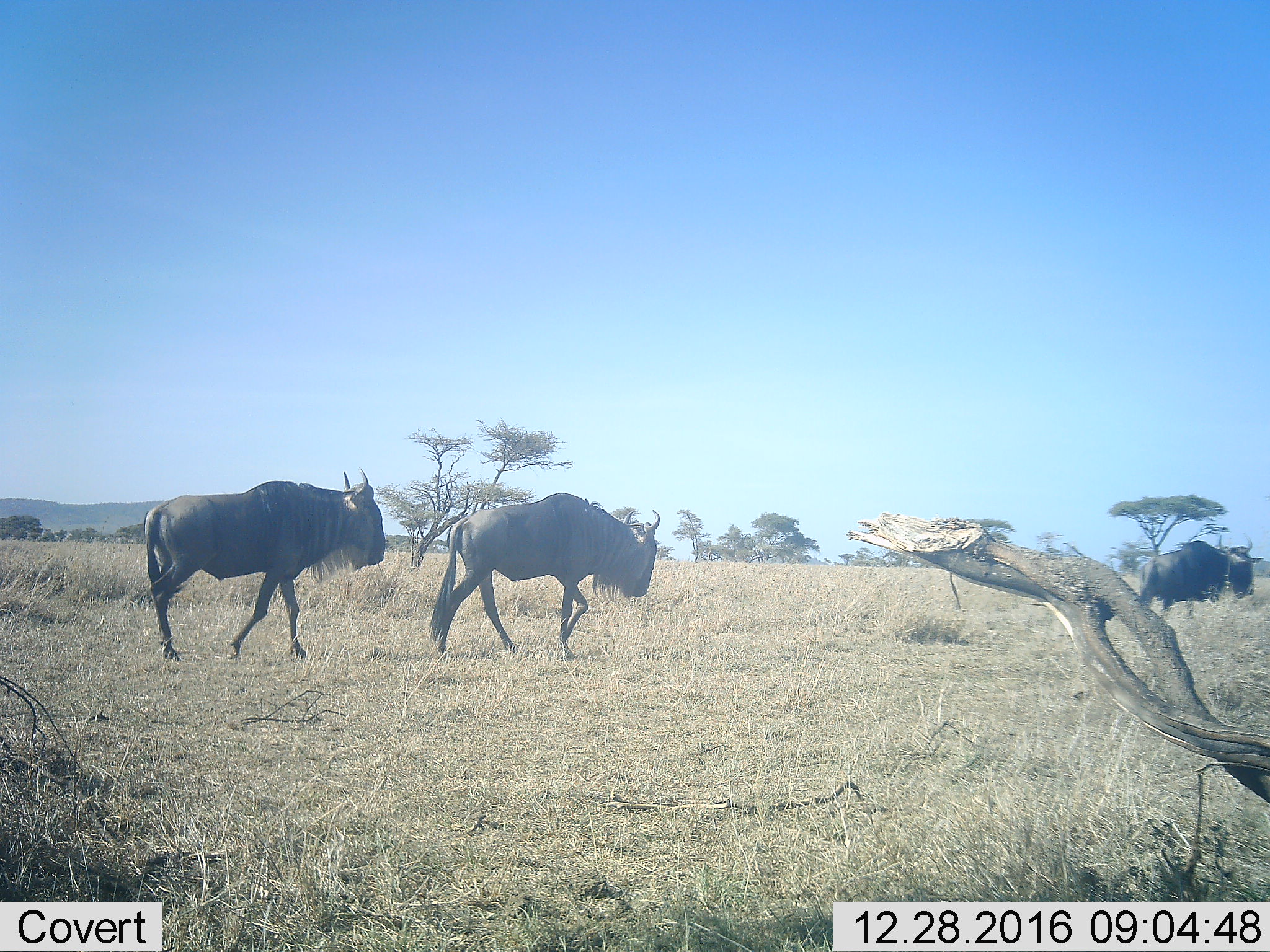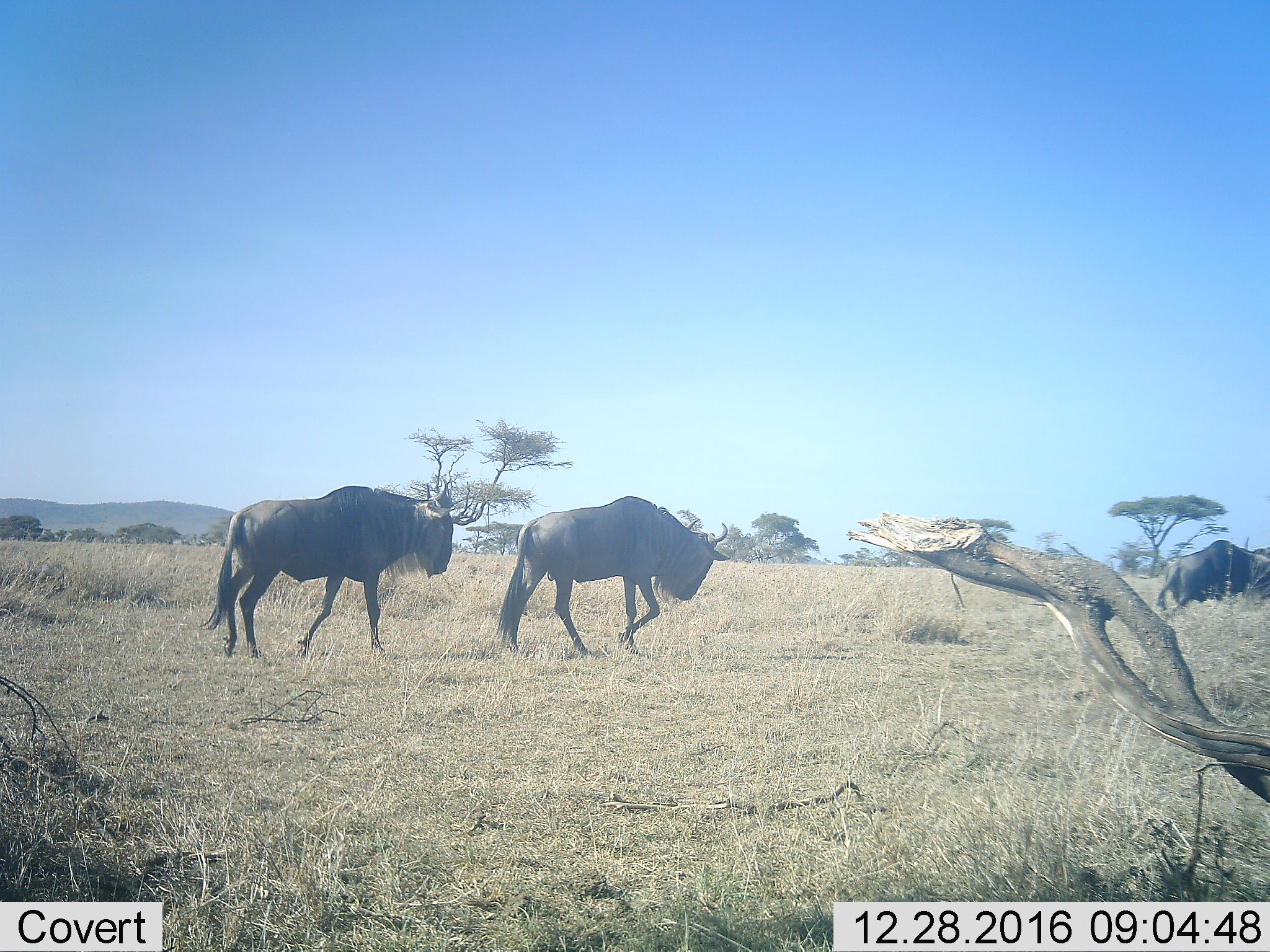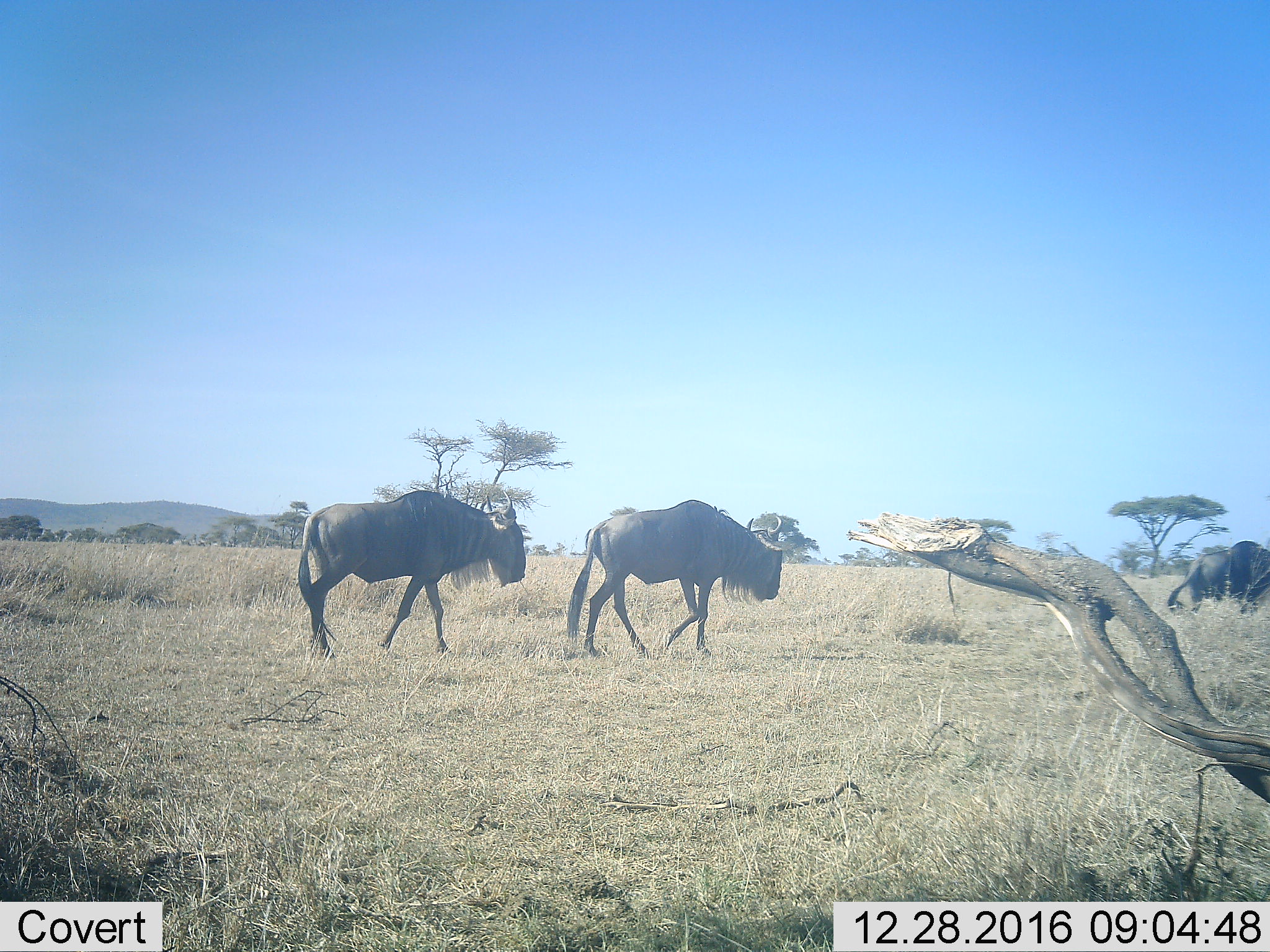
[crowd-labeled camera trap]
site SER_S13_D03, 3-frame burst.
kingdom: Animalia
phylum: Chordata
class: Mammalia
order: Artiodactyla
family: Bovidae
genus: Connochaetes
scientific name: Connochaetes taurinus taurinus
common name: blue wildebeest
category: wildebeestblue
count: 3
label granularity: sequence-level